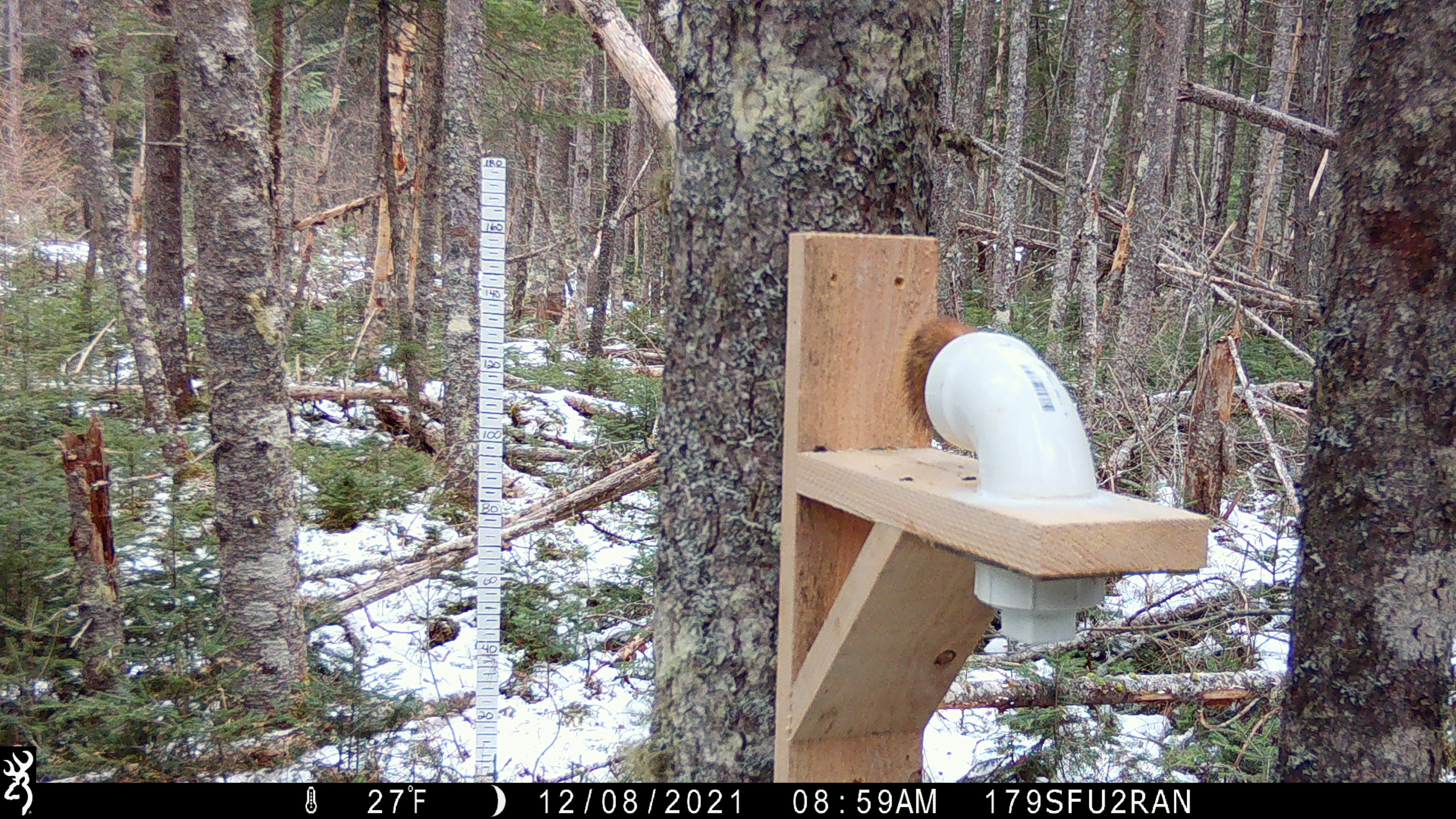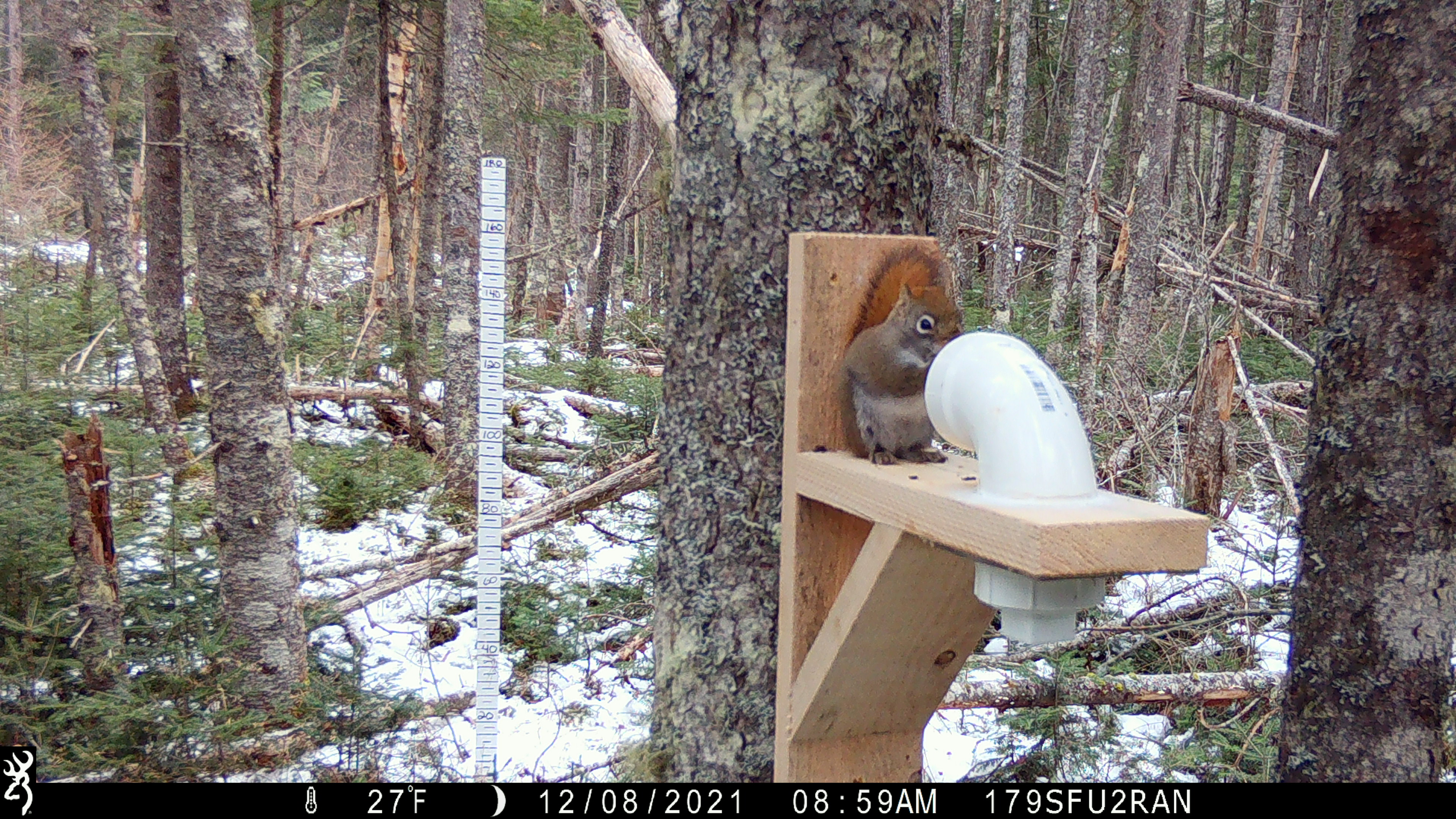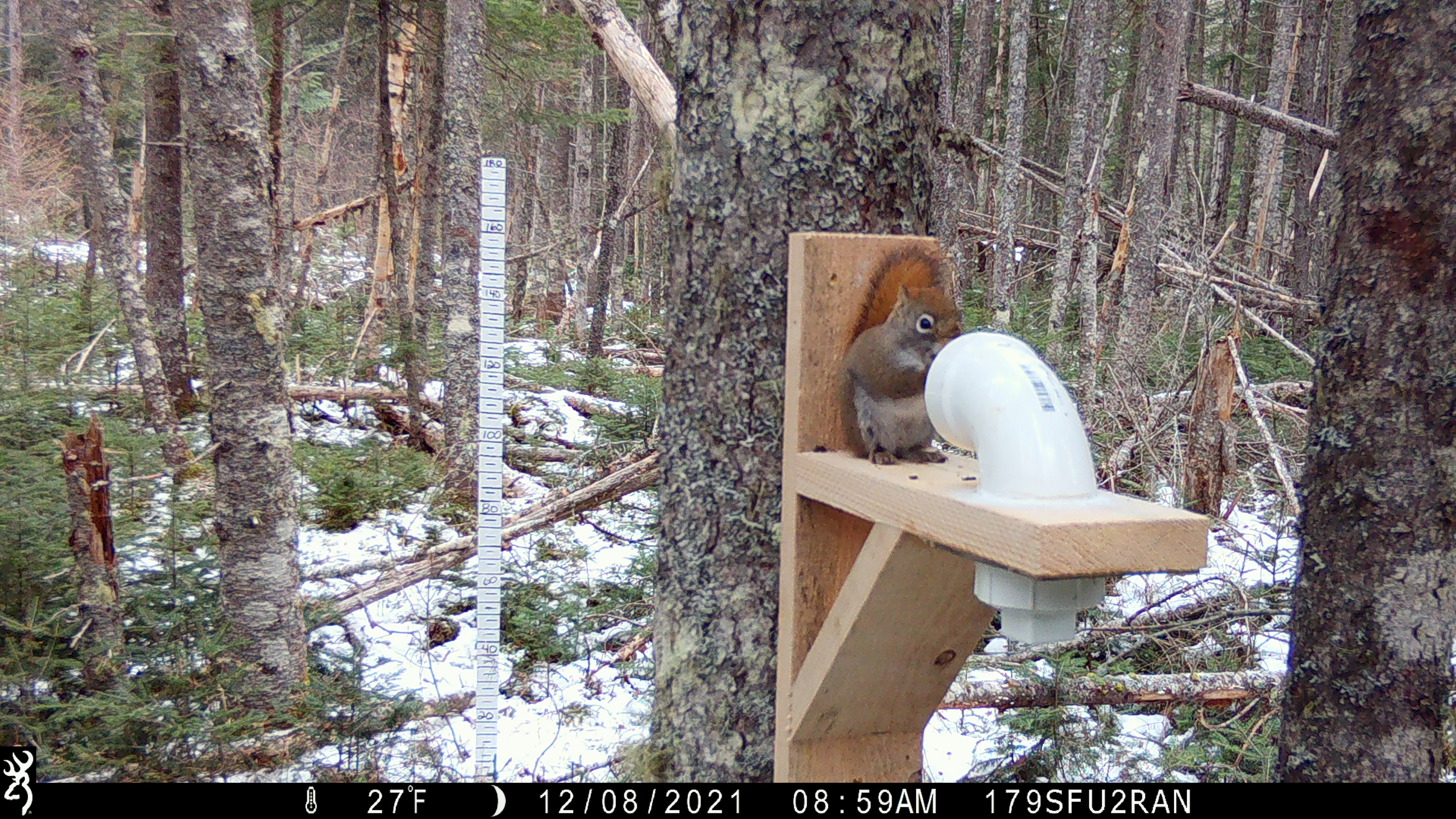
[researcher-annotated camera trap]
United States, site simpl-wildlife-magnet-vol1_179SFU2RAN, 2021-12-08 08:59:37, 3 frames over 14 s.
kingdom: Animalia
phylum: Chordata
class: Mammalia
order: Rodentia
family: Sciuridae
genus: Tamiasciurus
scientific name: Tamiasciurus hudsonicus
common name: red squirrel